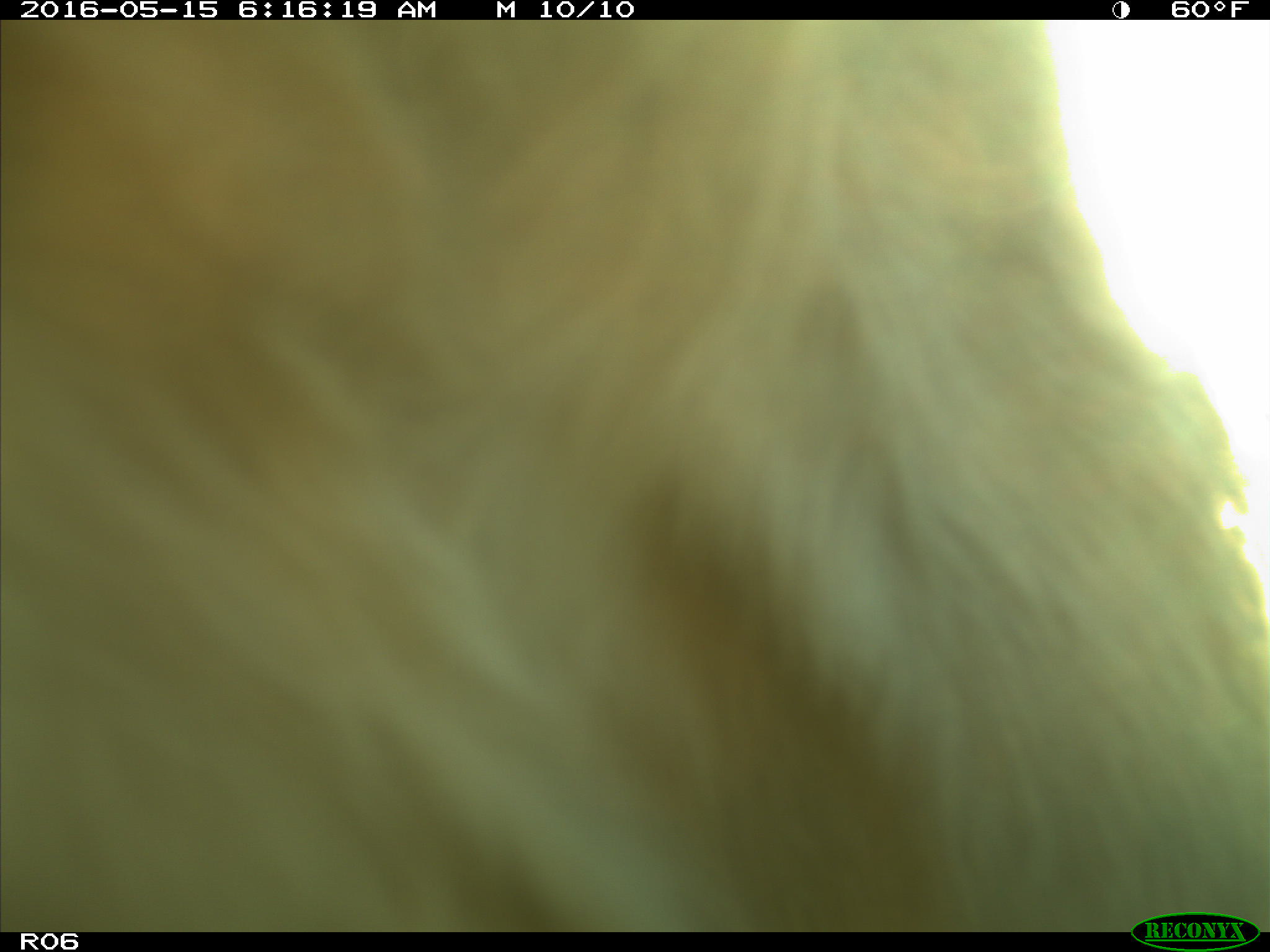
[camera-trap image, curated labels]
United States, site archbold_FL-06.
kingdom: Animalia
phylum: Chordata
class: Mammalia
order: Artiodactyla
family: Bovidae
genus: Bos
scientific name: Bos taurus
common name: domestic cow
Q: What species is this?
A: Bos taurus (domestic cow).